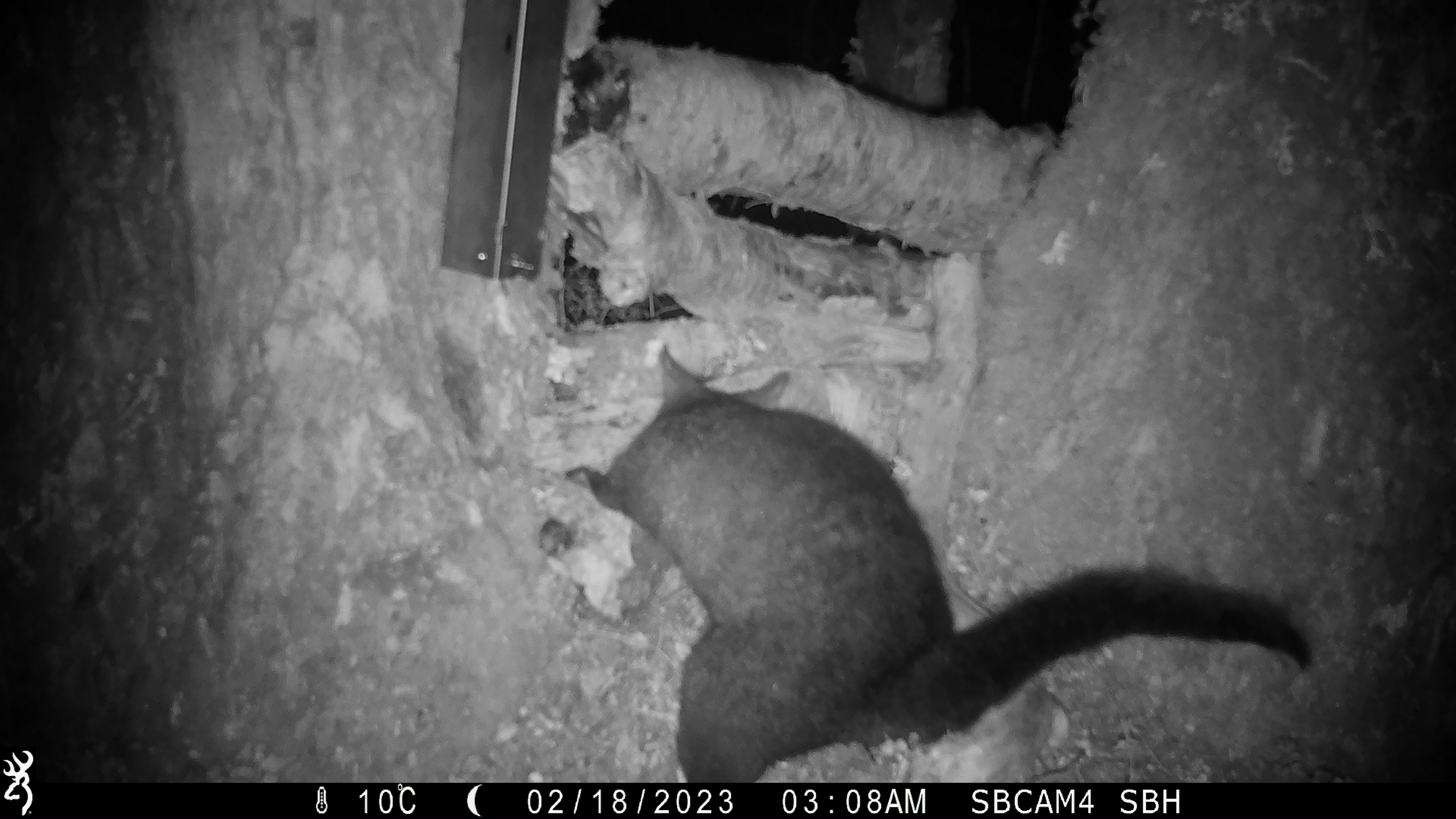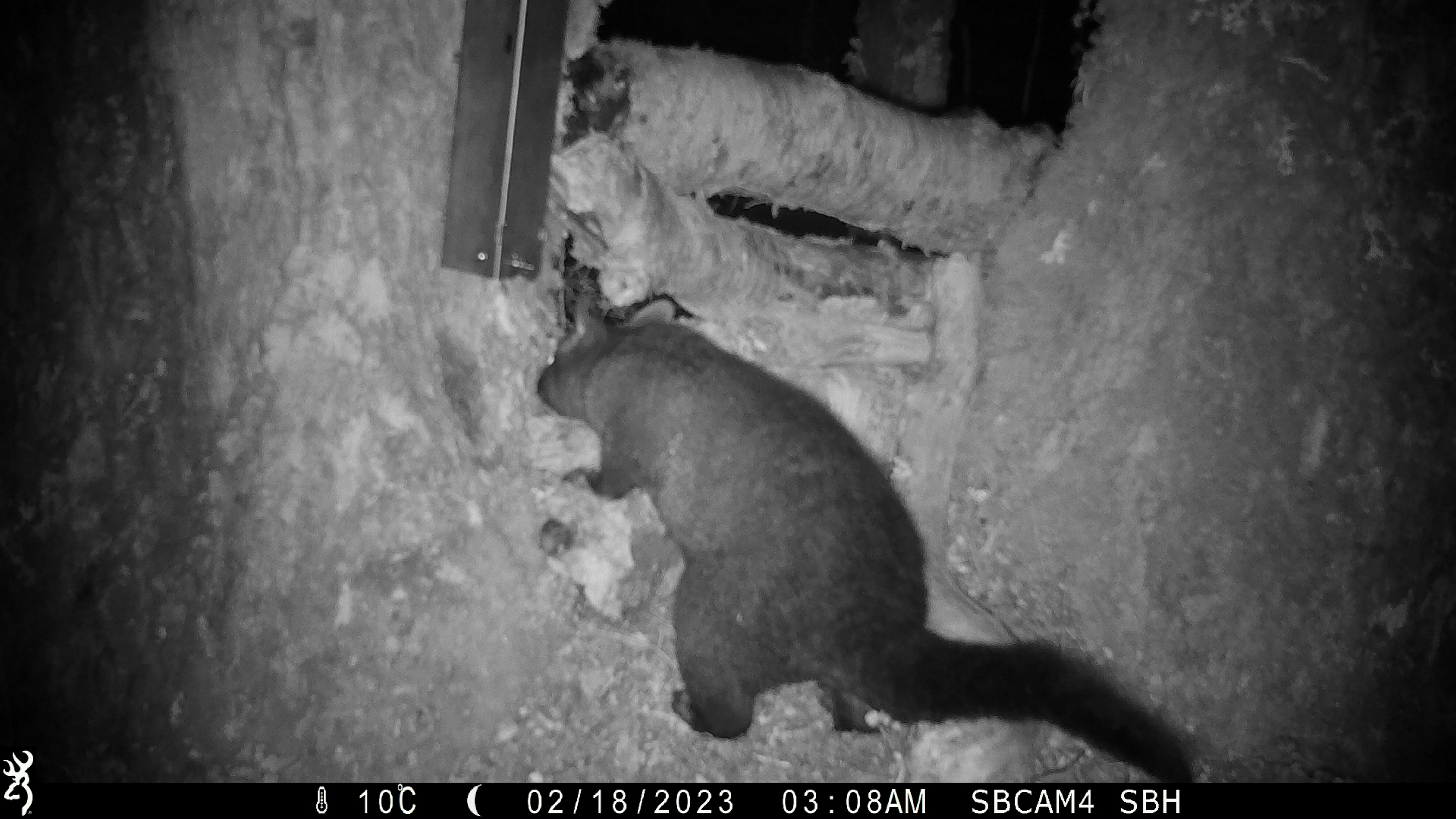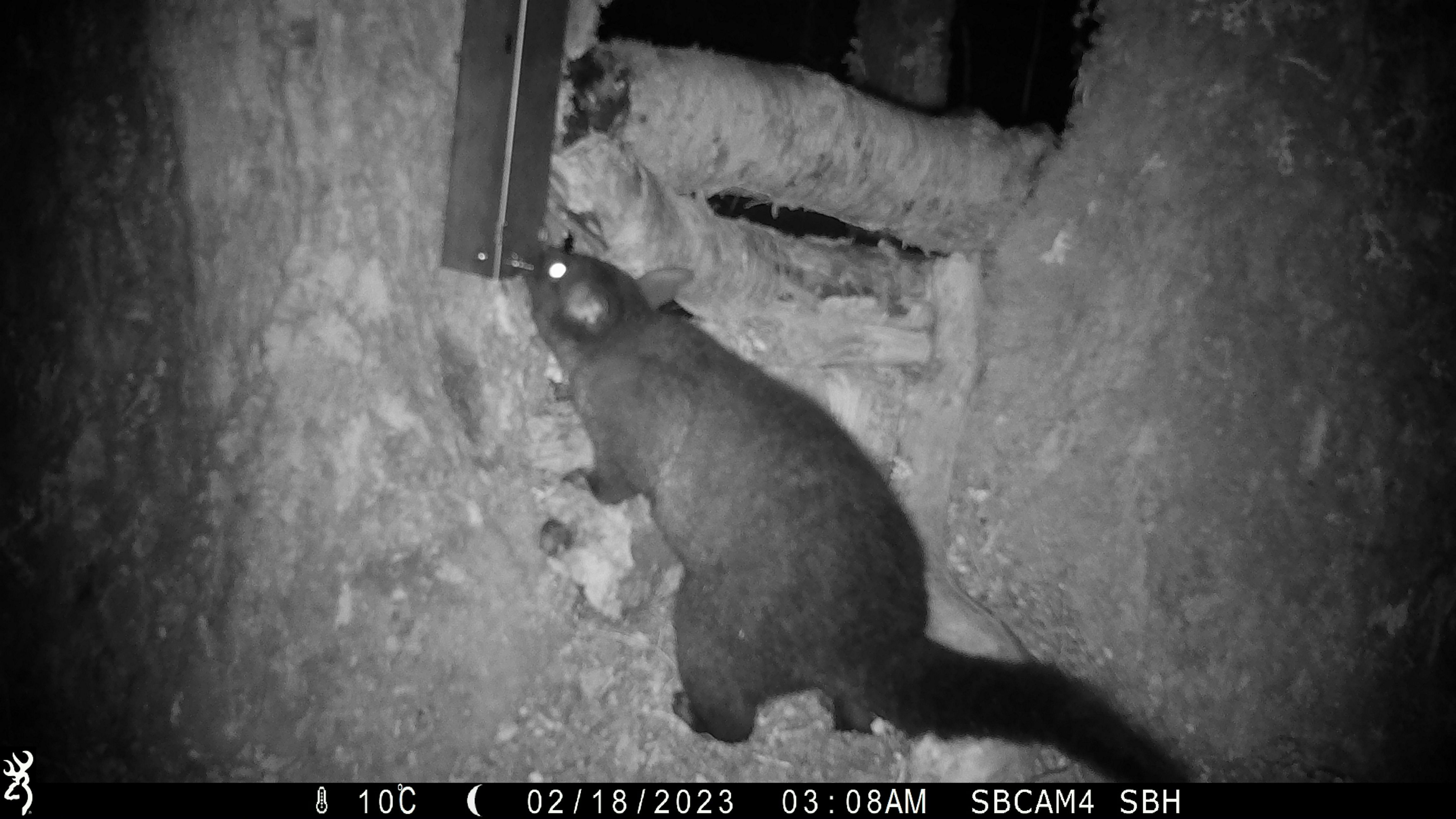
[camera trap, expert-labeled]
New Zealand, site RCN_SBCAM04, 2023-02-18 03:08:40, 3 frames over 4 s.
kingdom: Animalia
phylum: Chordata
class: Mammalia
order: Diprotodontia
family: Phalangeridae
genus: Trichosurus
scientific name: Trichosurus vulpecula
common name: common brushtail possum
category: possum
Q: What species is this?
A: Possum (common brushtail possum) (Trichosurus vulpecula).